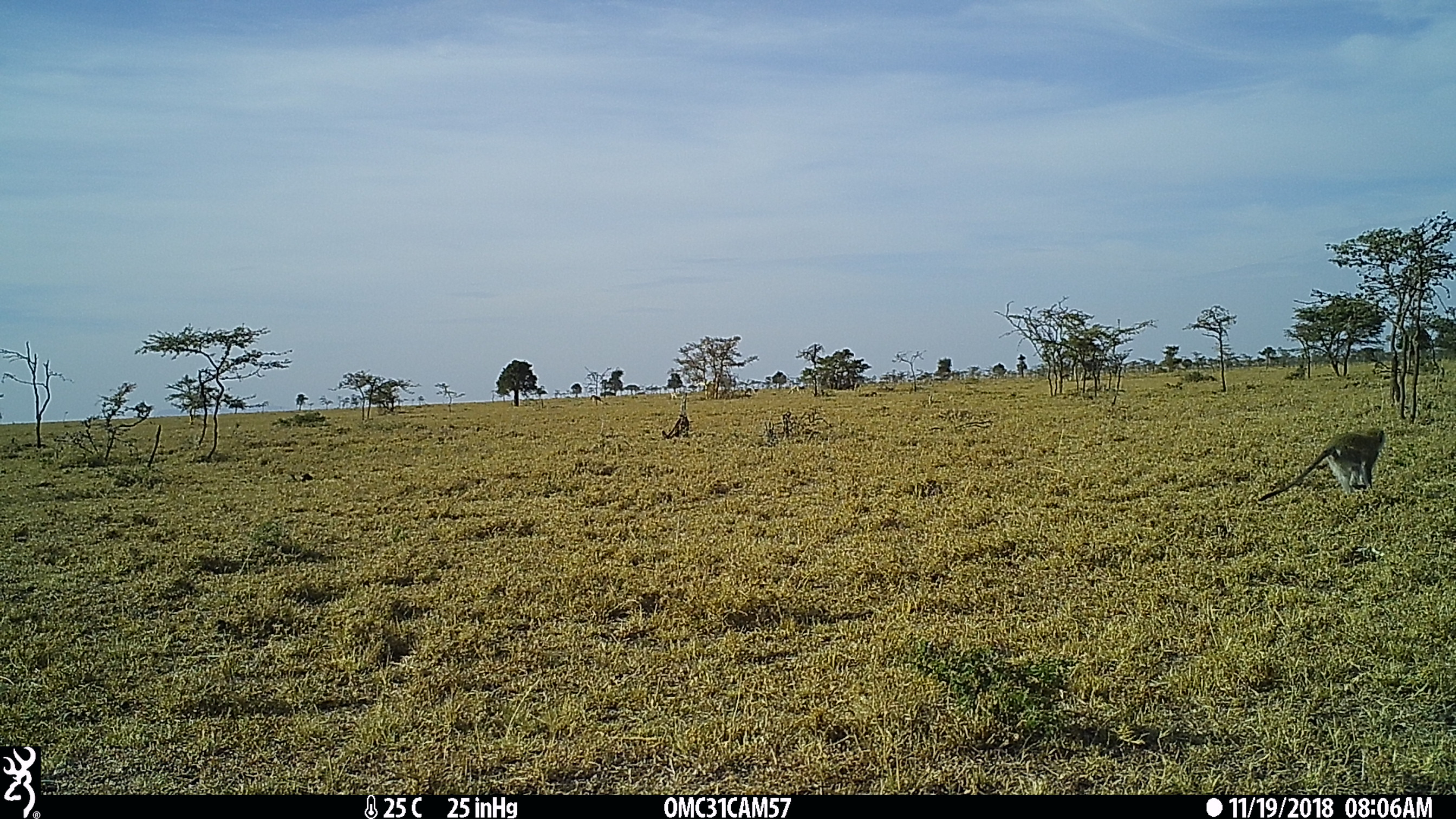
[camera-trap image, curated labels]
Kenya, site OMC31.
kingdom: Animalia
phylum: Chordata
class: Mammalia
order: Primates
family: Cercopithecidae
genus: Chlorocebus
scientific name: Chlorocebus pygerythrus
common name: vervet monkey